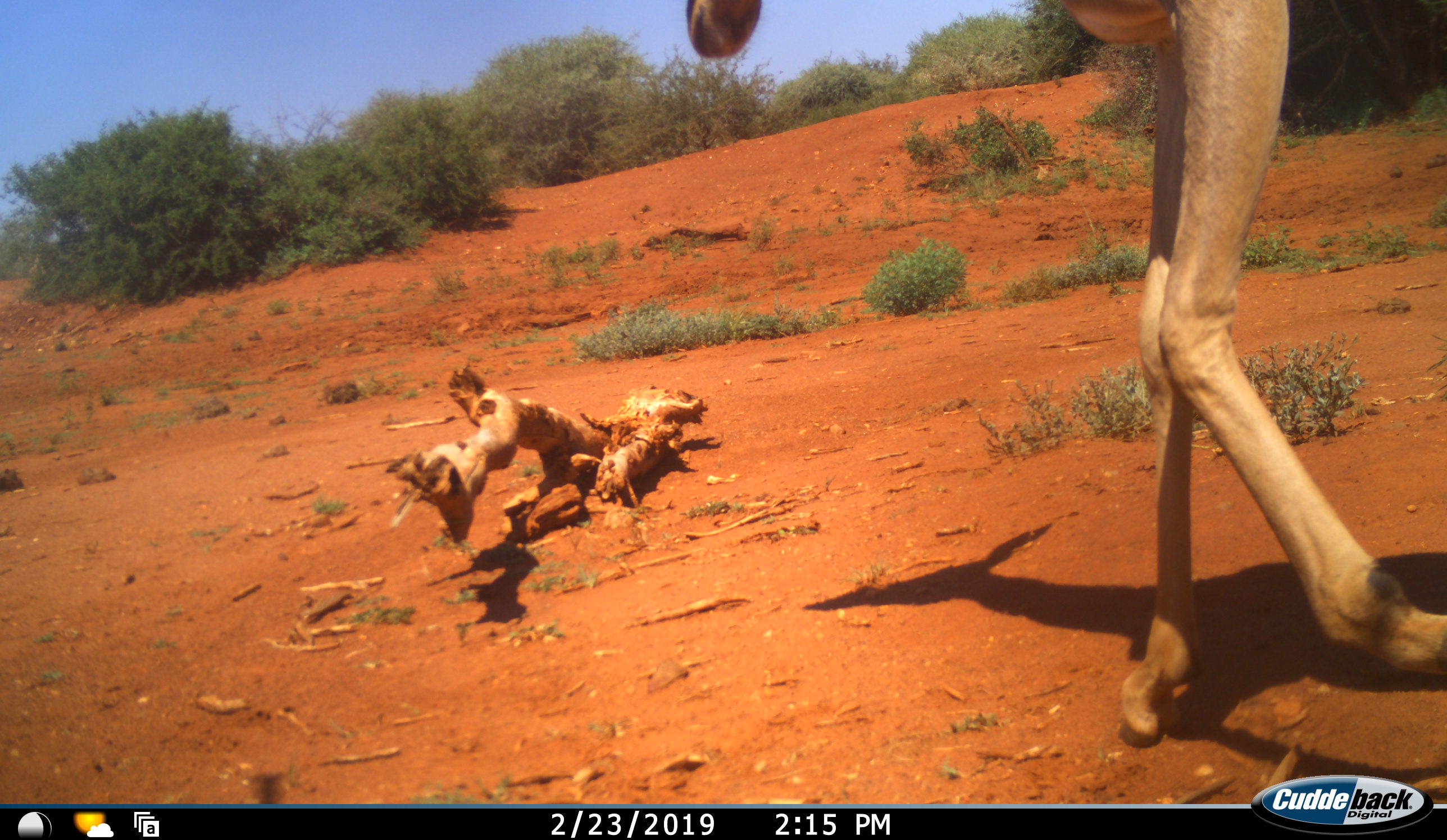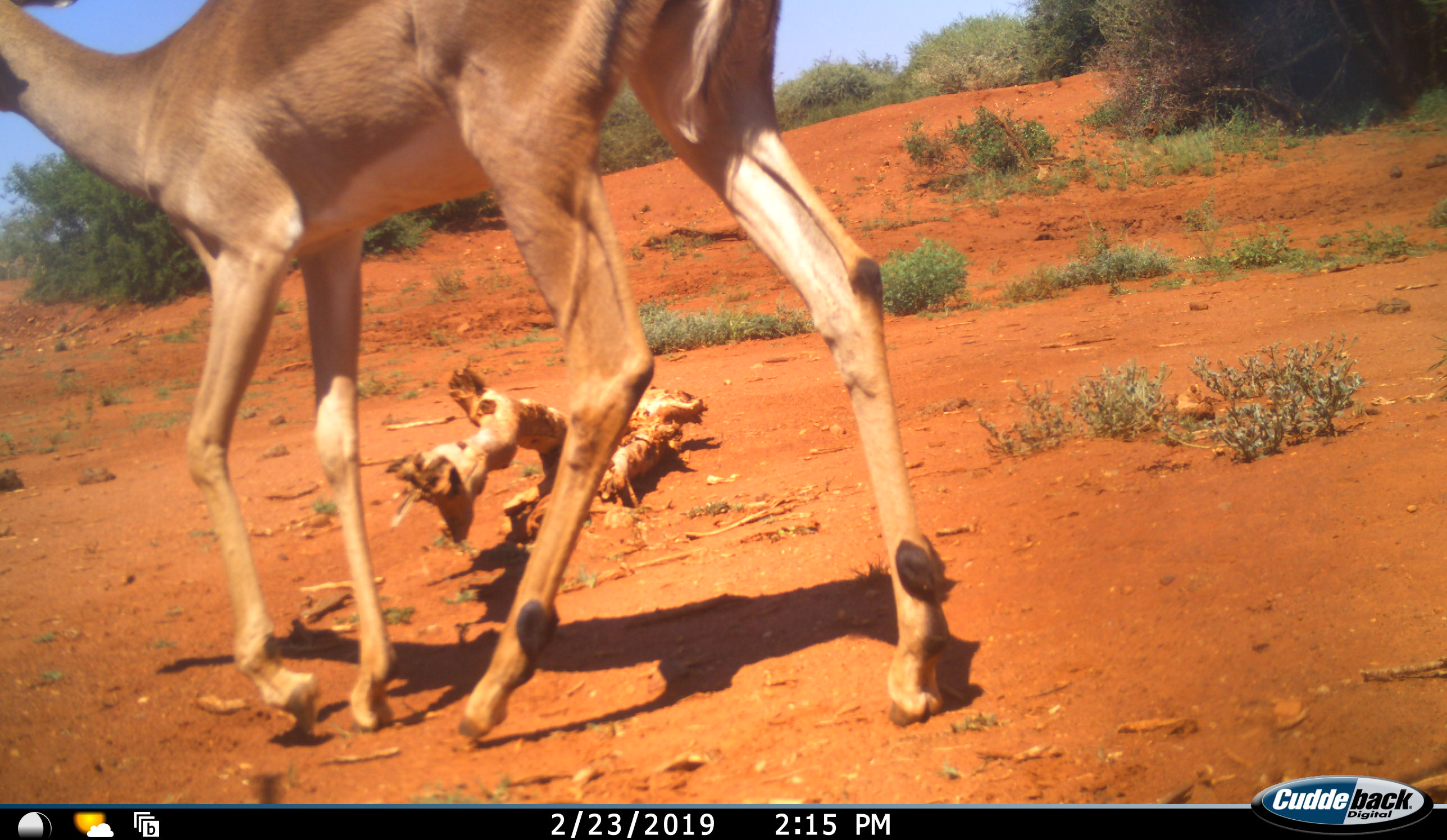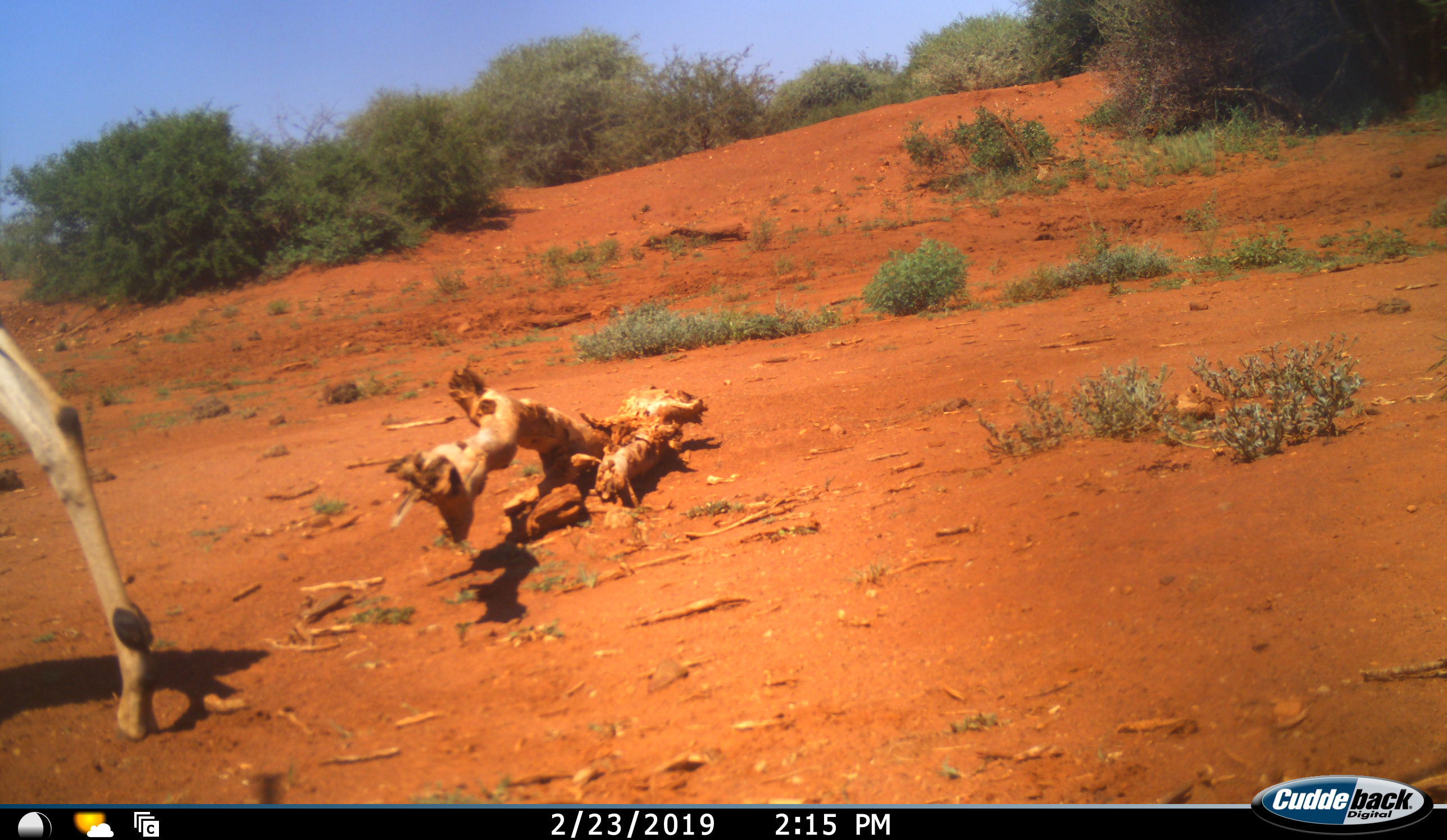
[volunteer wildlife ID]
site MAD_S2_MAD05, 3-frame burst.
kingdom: Animalia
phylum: Chordata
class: Mammalia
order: Artiodactyla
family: Bovidae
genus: Aepyceros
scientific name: Aepyceros melampus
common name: impala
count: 1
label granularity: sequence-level